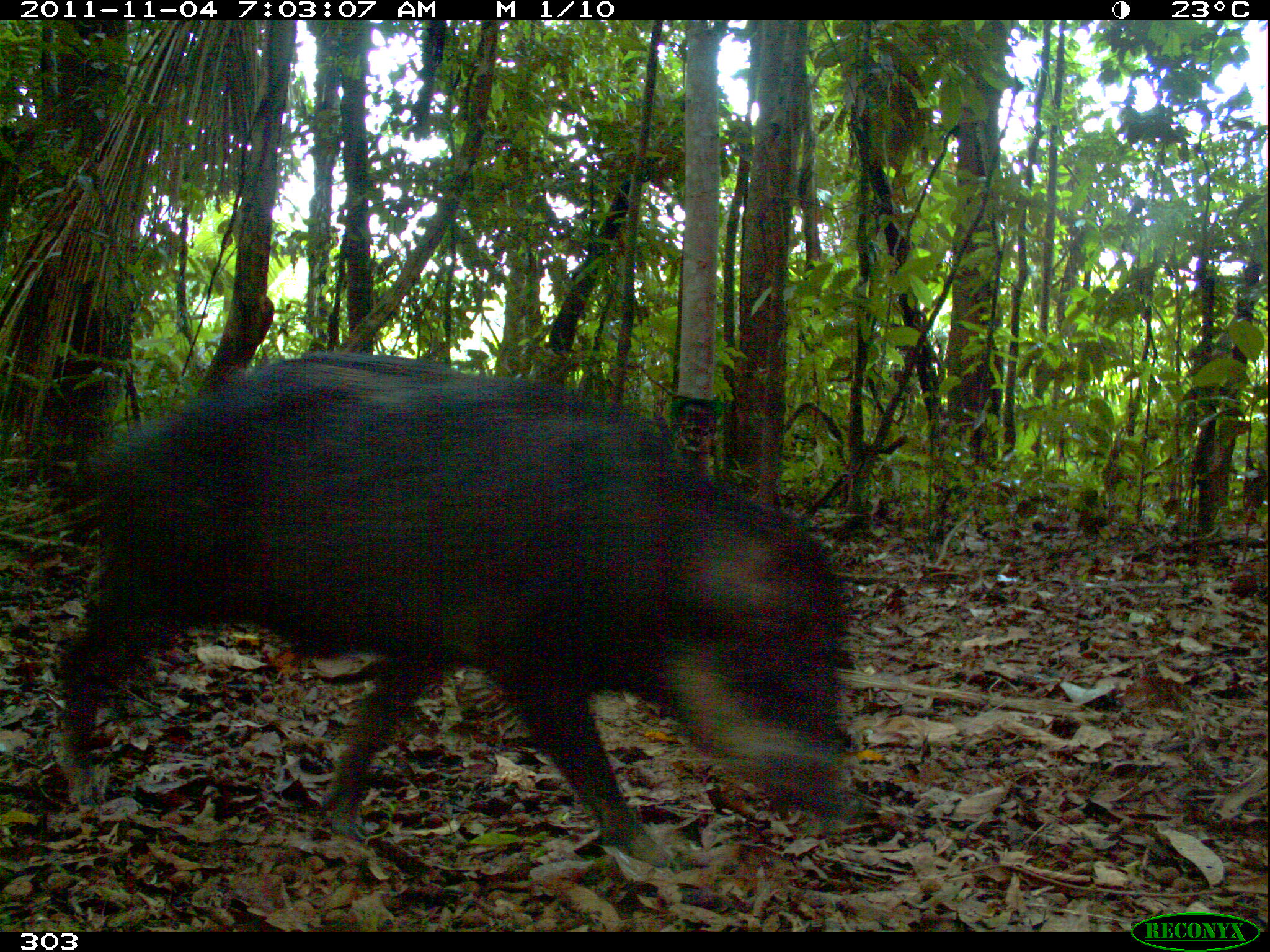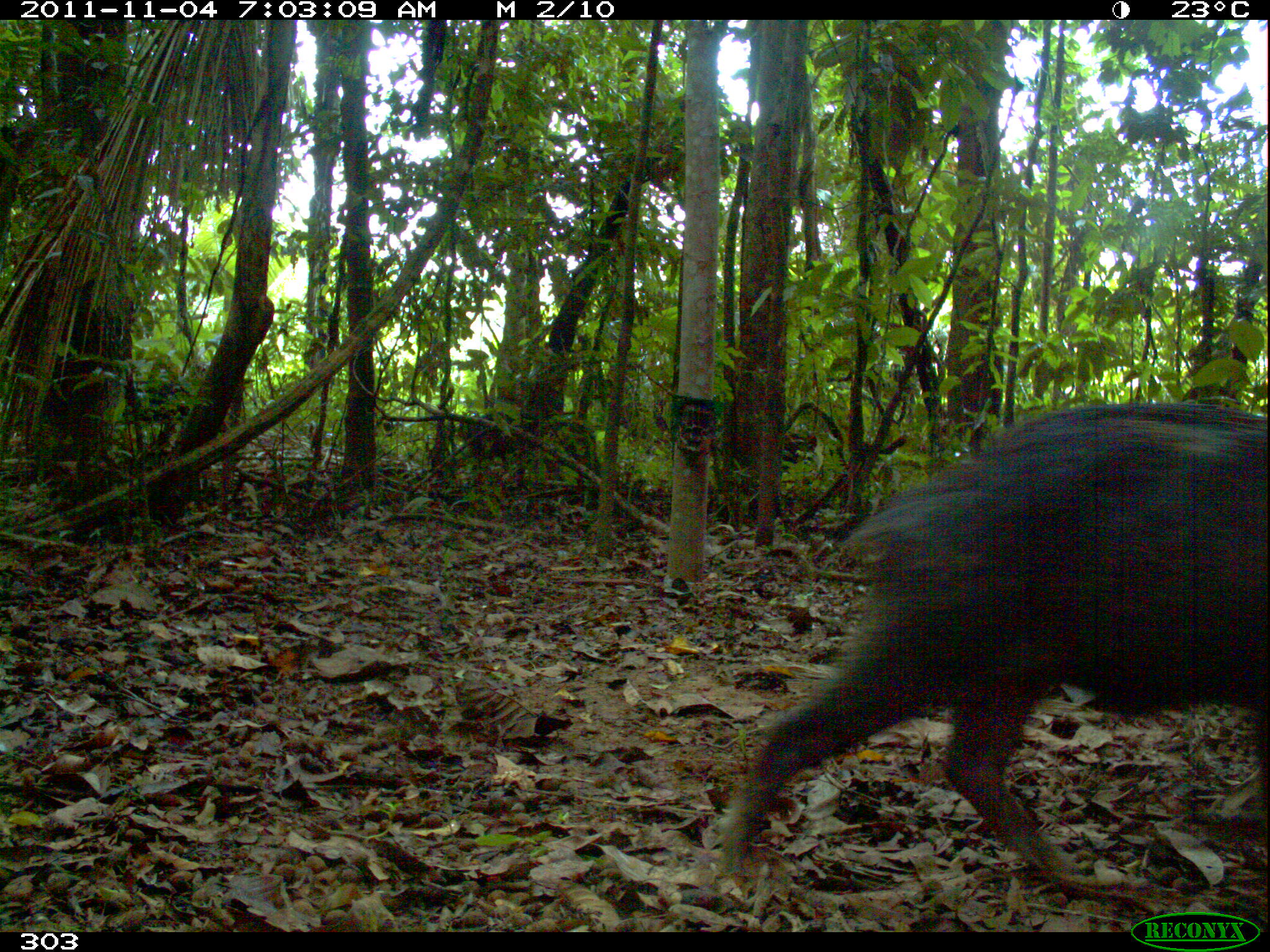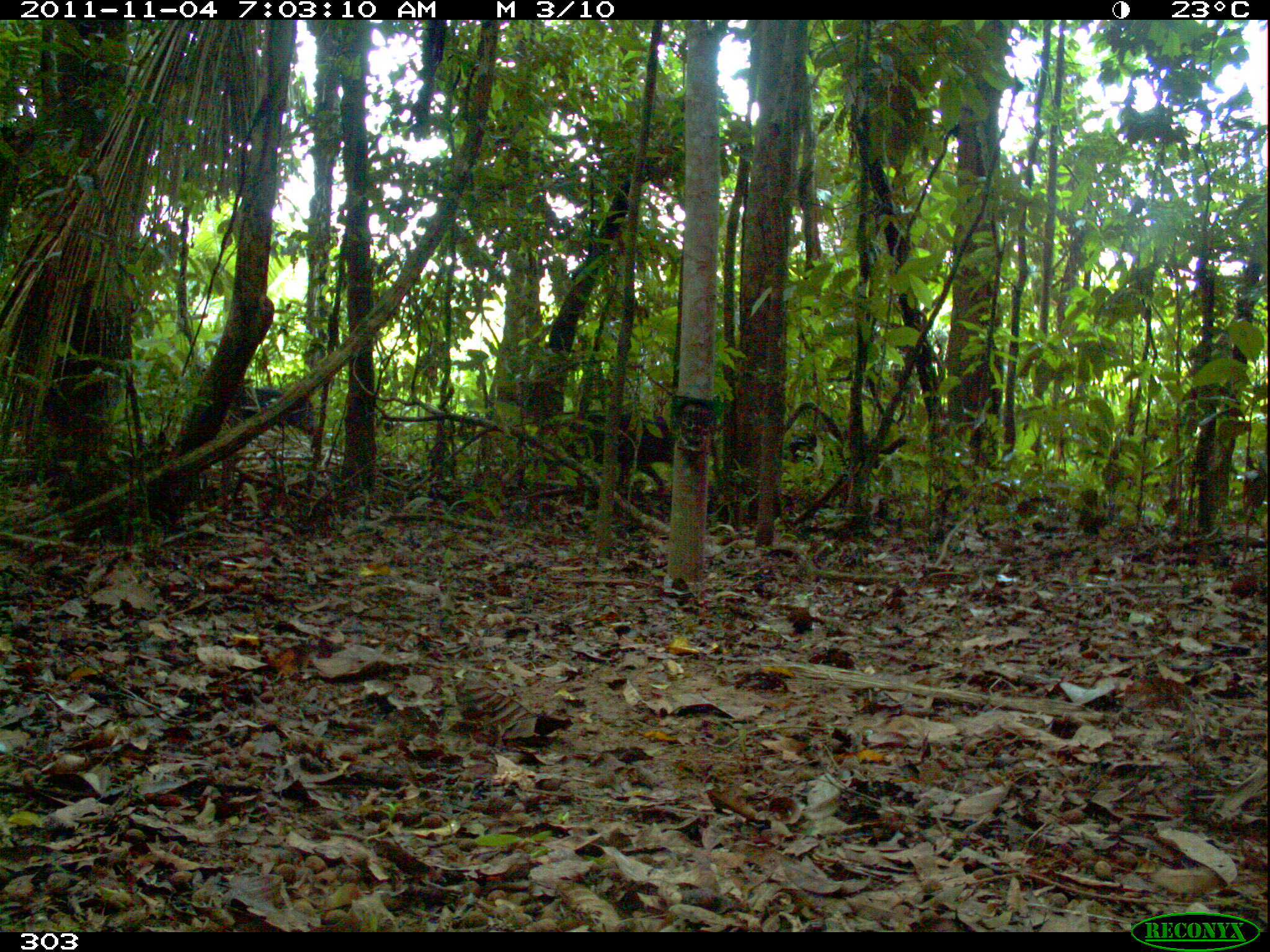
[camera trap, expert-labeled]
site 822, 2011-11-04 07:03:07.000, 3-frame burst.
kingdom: Animalia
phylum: Chordata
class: Mammalia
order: Artiodactyla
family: Tayassuidae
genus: Tayassu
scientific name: Tayassu pecari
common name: white-lipped peccary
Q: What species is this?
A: Tayassu pecari (white-lipped peccary).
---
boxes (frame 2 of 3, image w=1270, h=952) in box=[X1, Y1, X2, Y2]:
tayassu pecari: box=[719, 389, 1270, 887]; box=[453, 411, 604, 495]; box=[709, 397, 819, 478]; box=[121, 372, 198, 435]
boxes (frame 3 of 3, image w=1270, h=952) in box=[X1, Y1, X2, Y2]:
tayassu pecari: box=[557, 411, 678, 494]; box=[781, 428, 893, 487]; box=[227, 386, 325, 452]